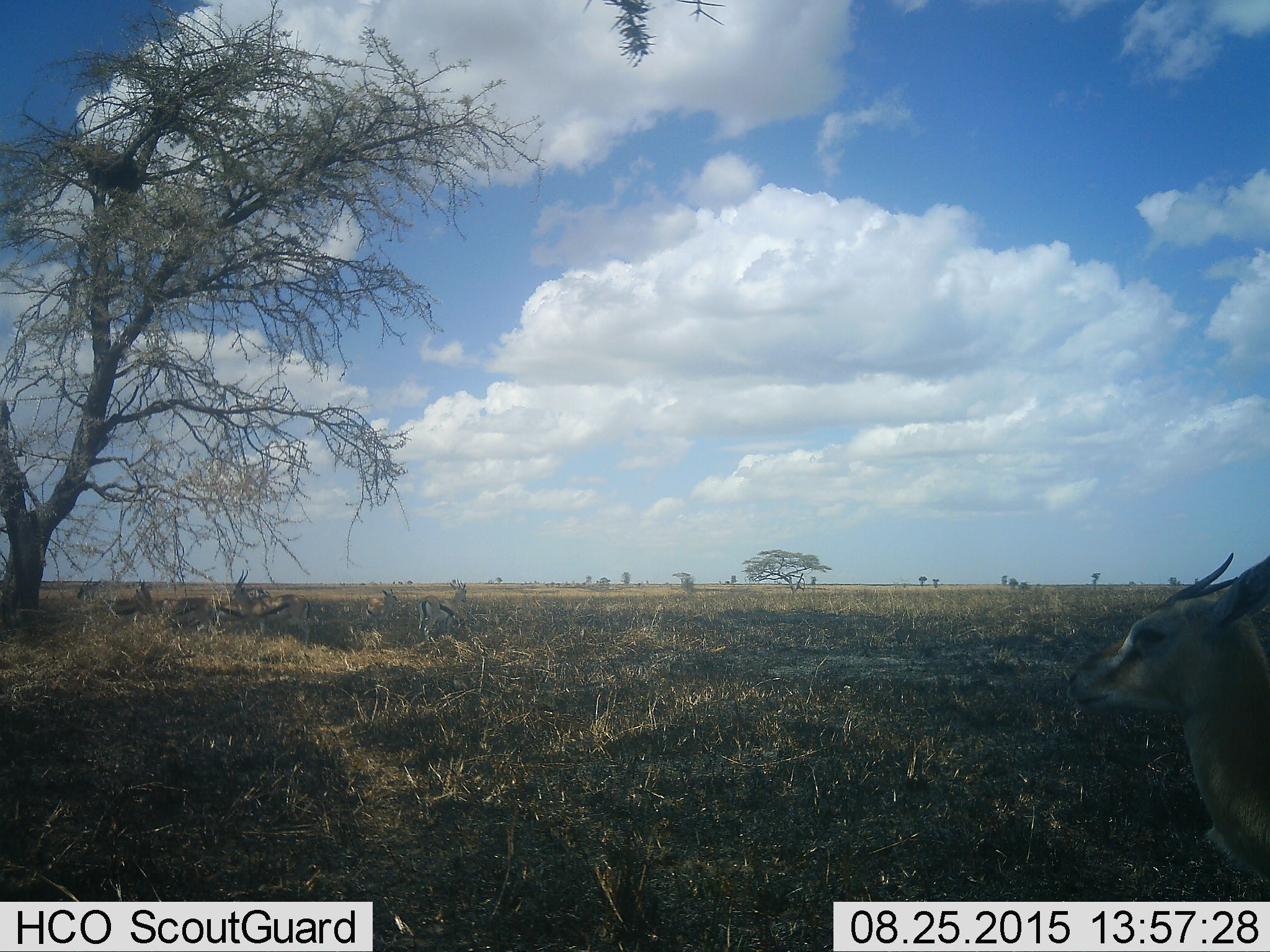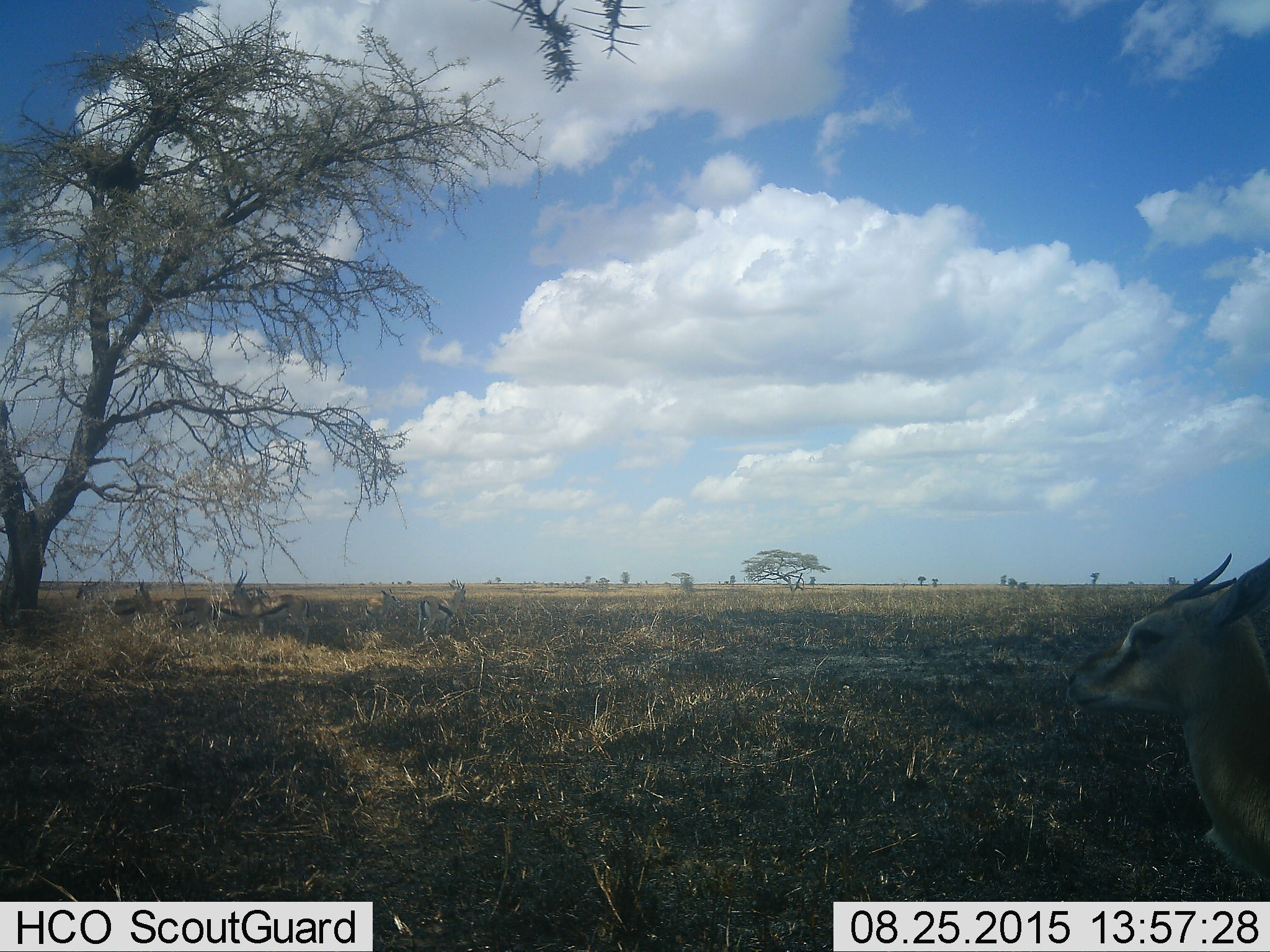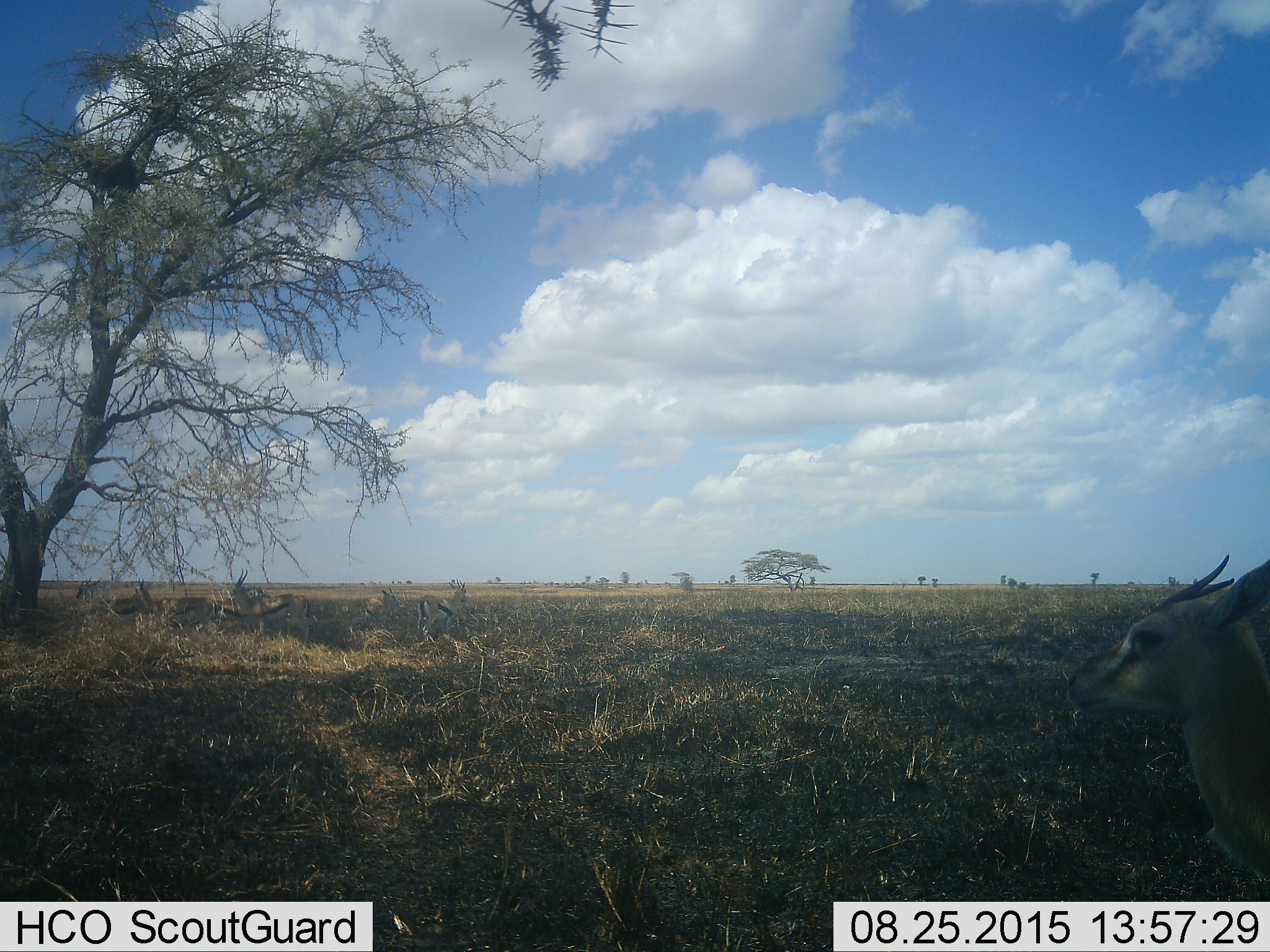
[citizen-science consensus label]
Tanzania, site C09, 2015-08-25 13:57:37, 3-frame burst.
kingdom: Animalia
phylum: Chordata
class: Mammalia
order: Artiodactyla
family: Bovidae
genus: Eudorcas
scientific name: Eudorcas thomsonii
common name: thomson's gazelle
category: gazellethomsons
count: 8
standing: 87%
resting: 13%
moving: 0%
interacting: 13%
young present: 0%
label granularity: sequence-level